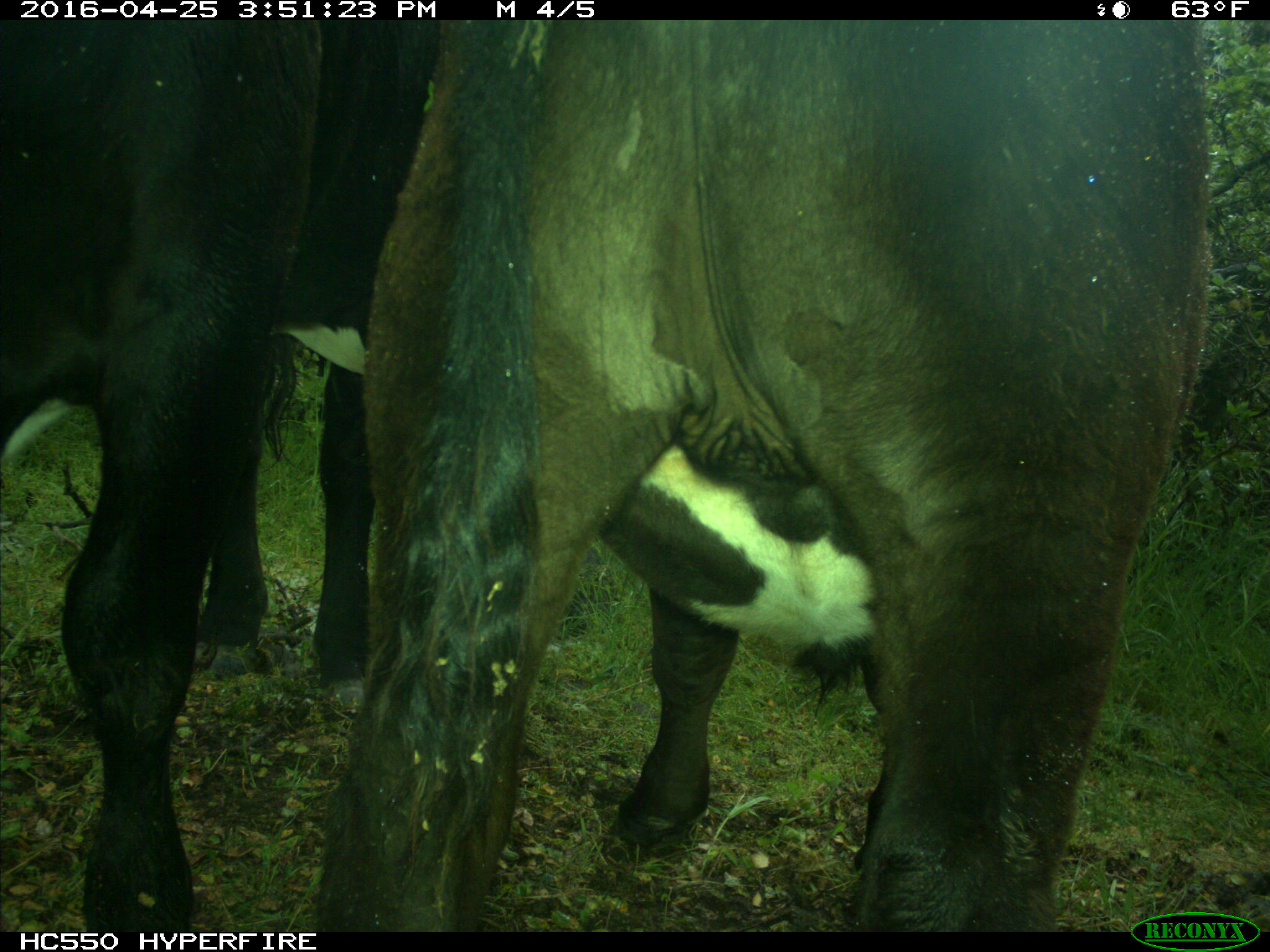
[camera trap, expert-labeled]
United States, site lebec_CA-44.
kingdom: Animalia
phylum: Chordata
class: Mammalia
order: Artiodactyla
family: Bovidae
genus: Bos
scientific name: Bos taurus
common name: domestic cow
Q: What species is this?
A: Bos taurus (domestic cow).